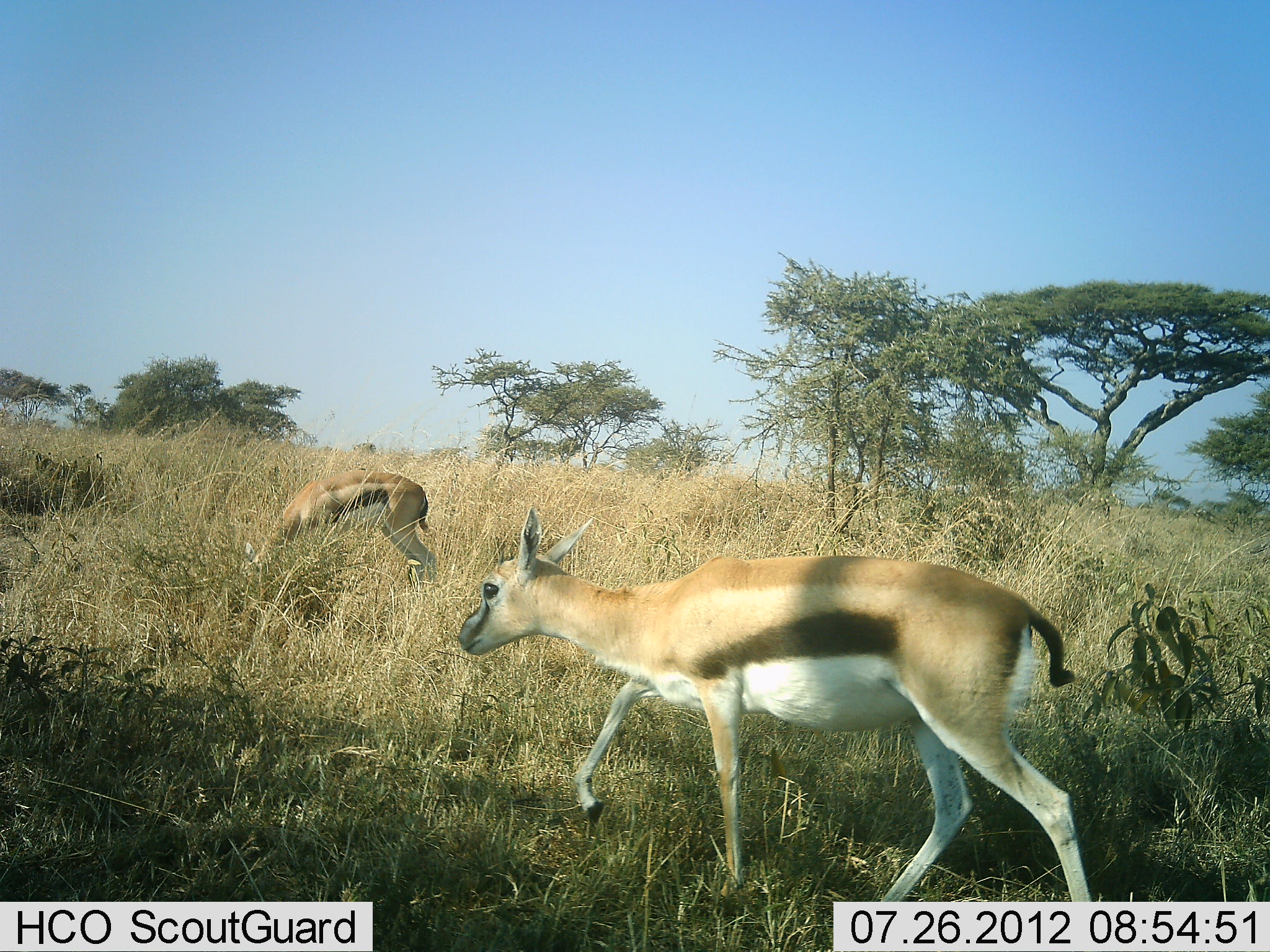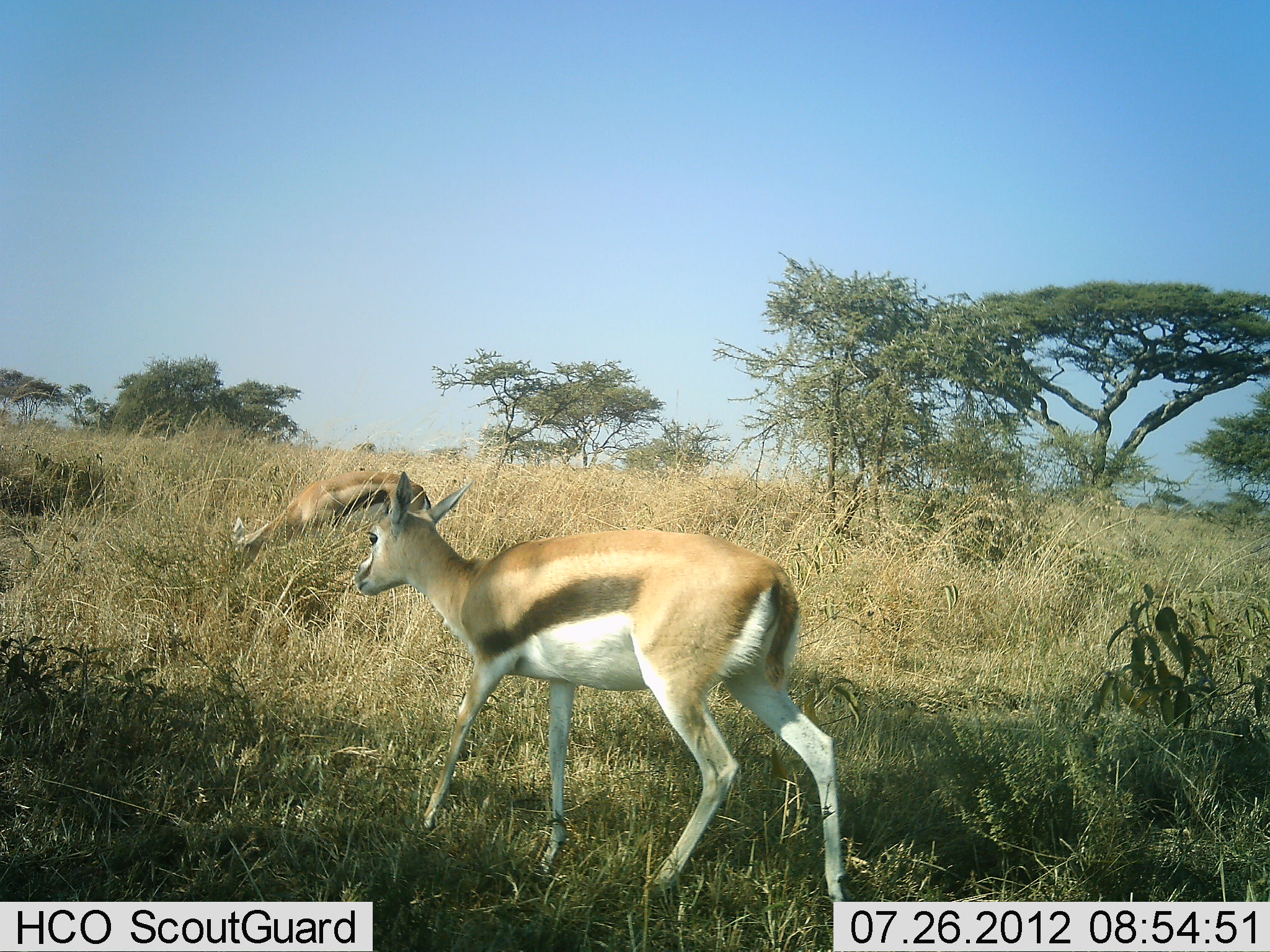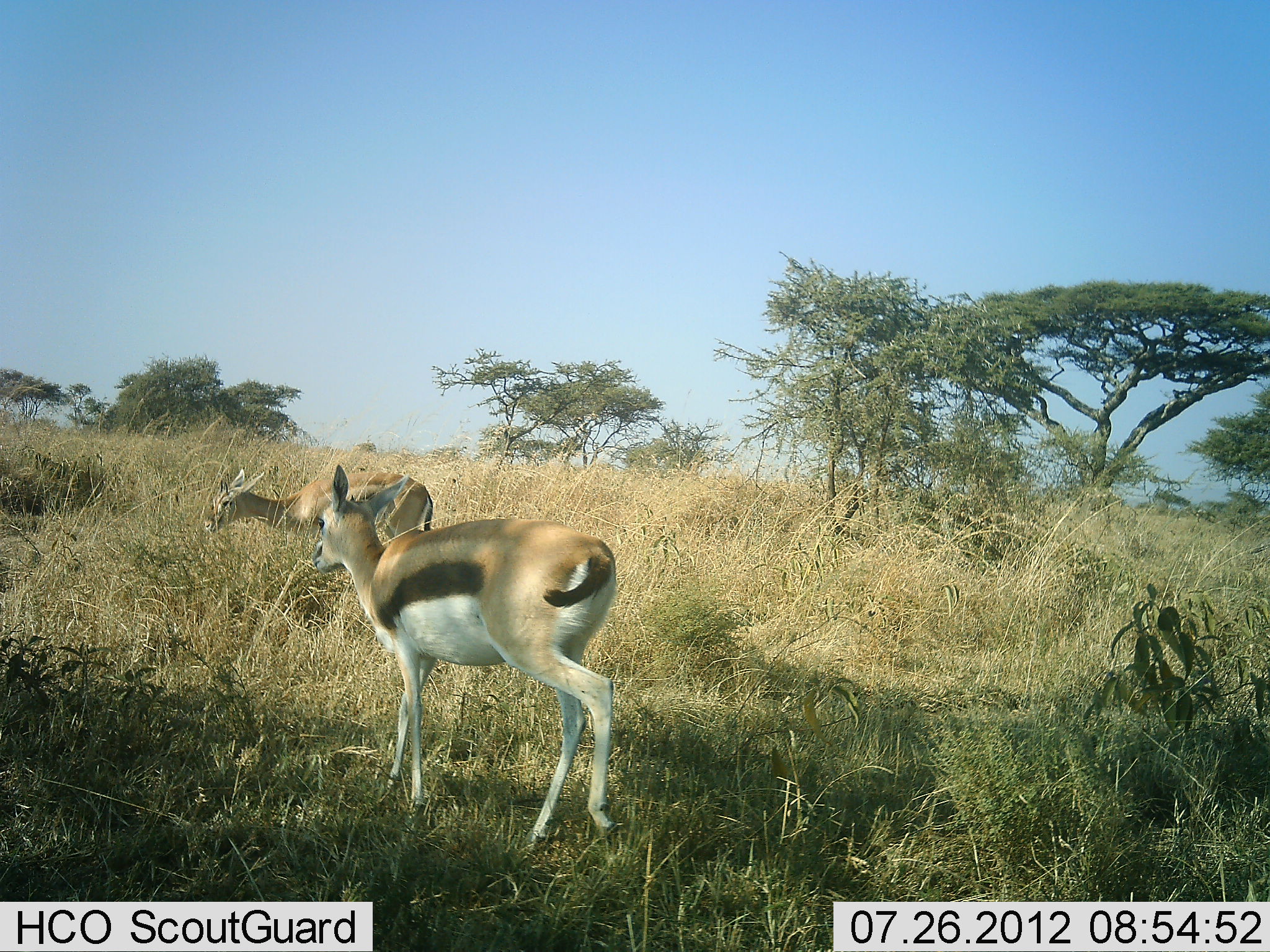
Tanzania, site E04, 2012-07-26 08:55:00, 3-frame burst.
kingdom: Animalia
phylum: Chordata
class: Mammalia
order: Artiodactyla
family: Bovidae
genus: Eudorcas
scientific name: Eudorcas thomsonii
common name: thomson's gazelle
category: gazellethomsons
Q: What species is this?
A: Gazellethomsons (thomson's gazelle) (Eudorcas thomsonii).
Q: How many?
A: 2.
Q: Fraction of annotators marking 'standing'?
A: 30%.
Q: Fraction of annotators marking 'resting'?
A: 0%.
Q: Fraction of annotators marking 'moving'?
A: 60%.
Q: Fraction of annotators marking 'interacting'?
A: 0%.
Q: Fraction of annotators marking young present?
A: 10%.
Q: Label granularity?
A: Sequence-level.